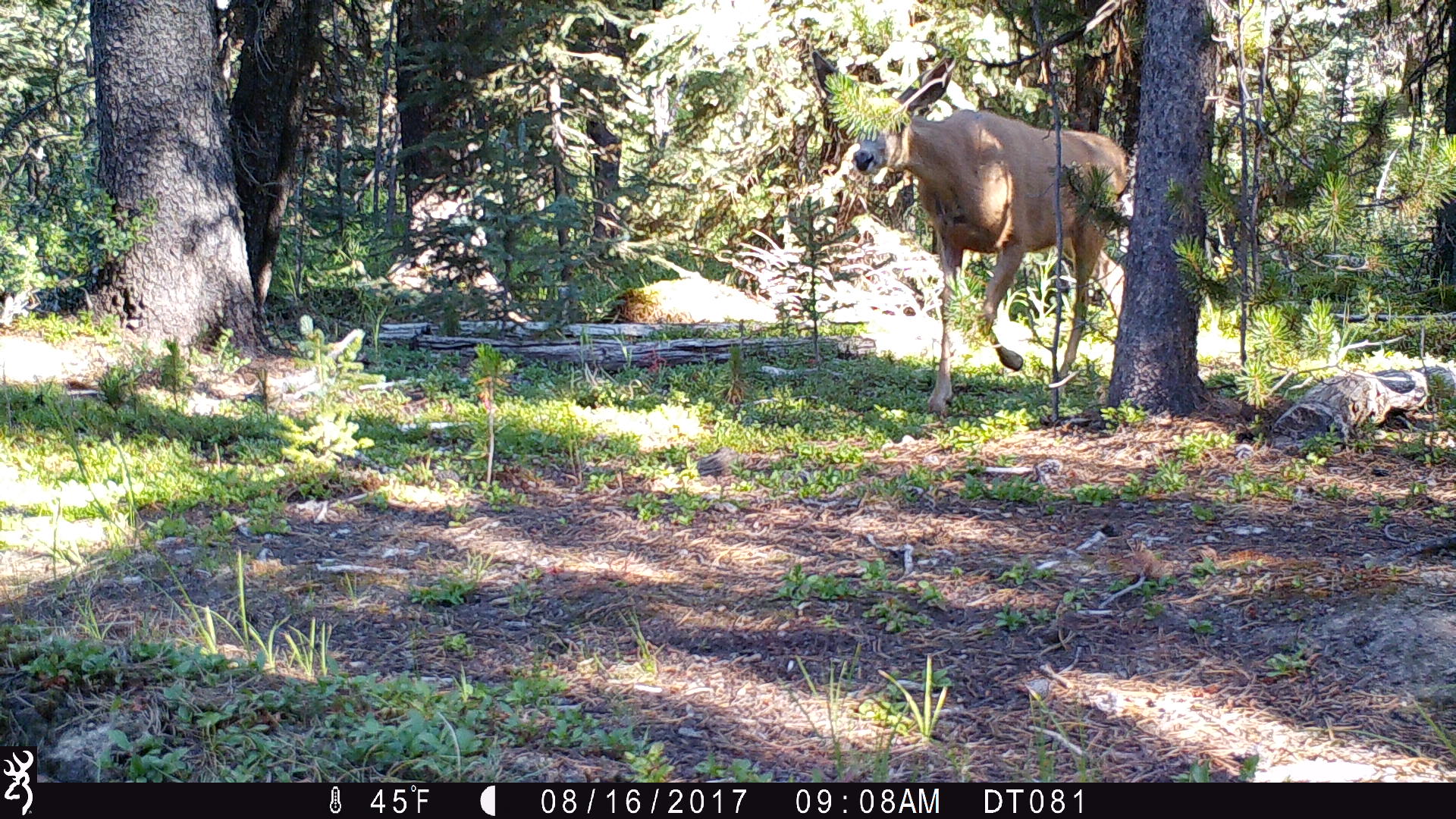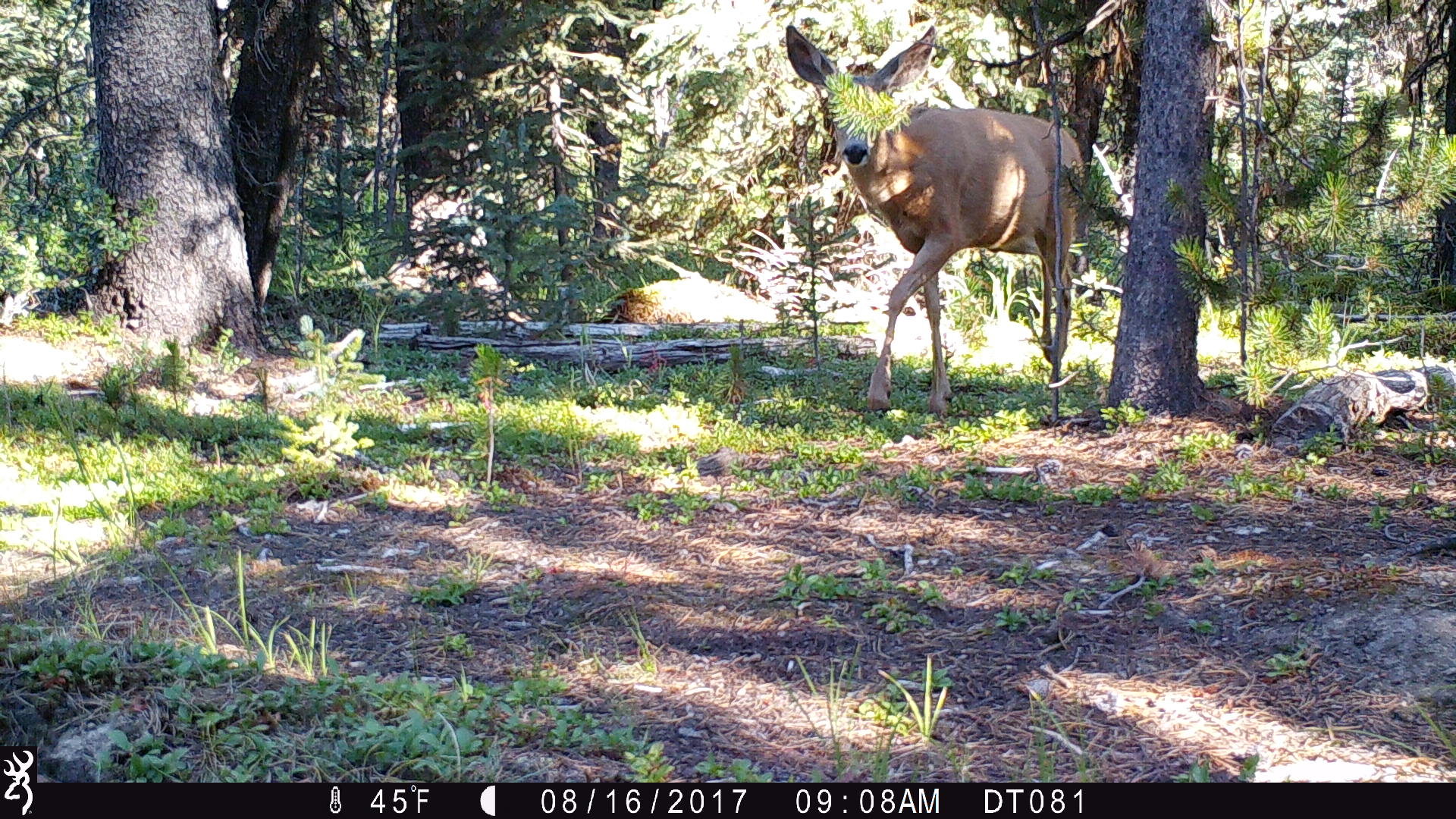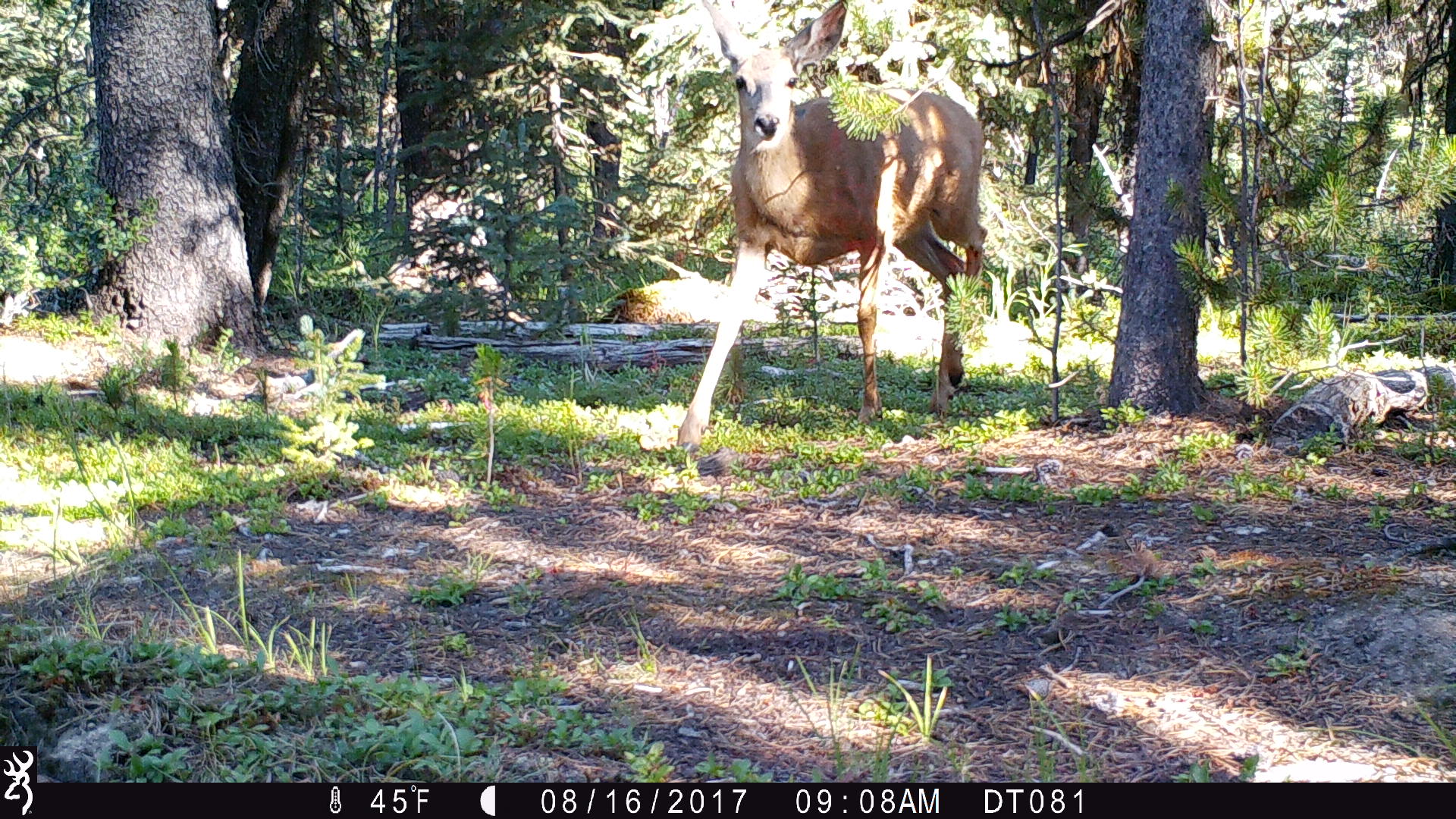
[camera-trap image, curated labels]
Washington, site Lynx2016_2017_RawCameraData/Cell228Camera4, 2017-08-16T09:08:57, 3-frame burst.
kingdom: Animalia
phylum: Chordata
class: Mammalia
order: Artiodactyla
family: Cervidae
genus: Odocoileus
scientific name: Odocoileus hemionus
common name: mule deer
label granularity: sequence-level